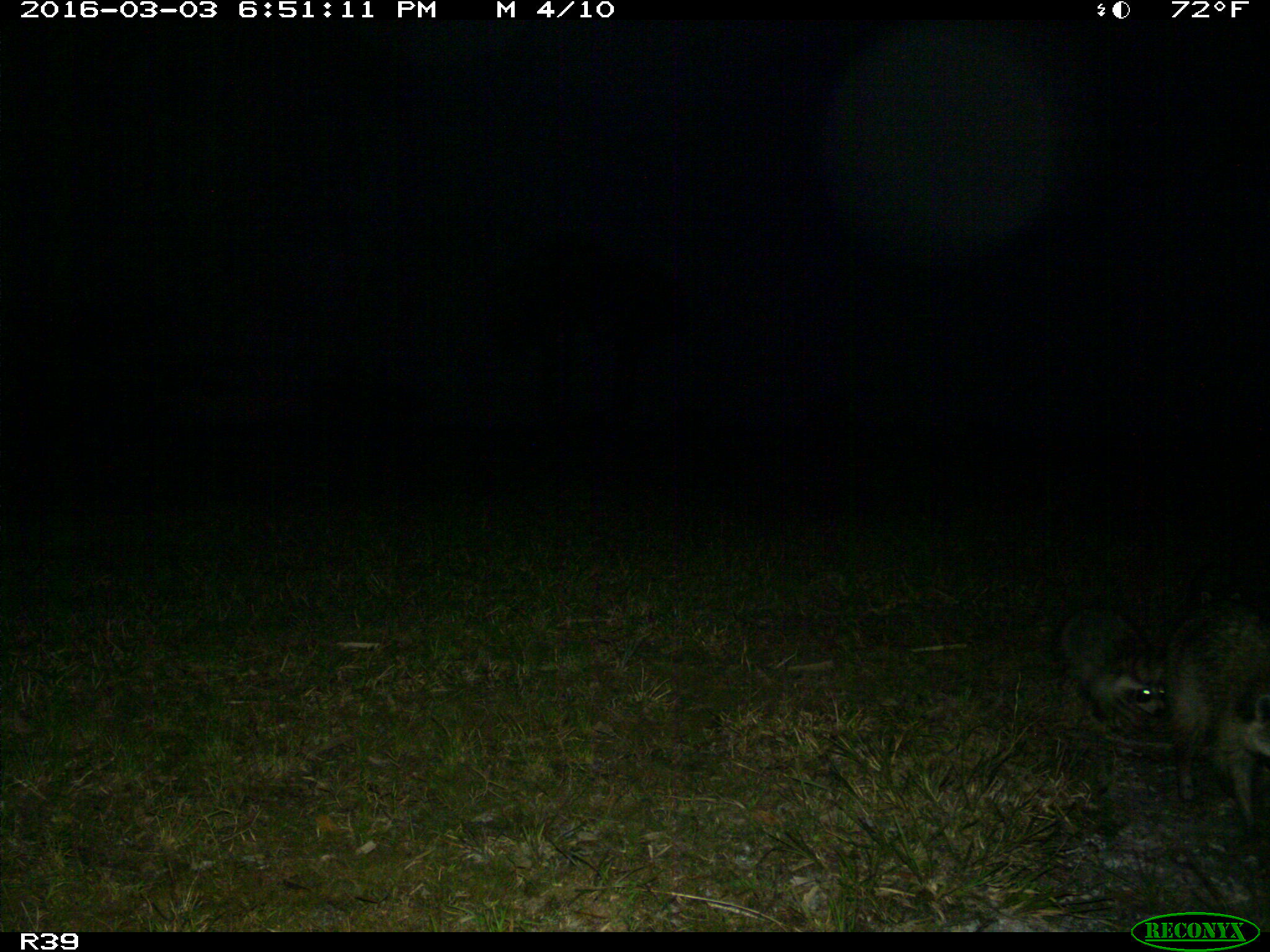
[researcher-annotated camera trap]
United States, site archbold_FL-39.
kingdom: Animalia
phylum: Chordata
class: Mammalia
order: Carnivora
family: Procyonidae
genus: Procyon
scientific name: Procyon lotor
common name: common raccoon